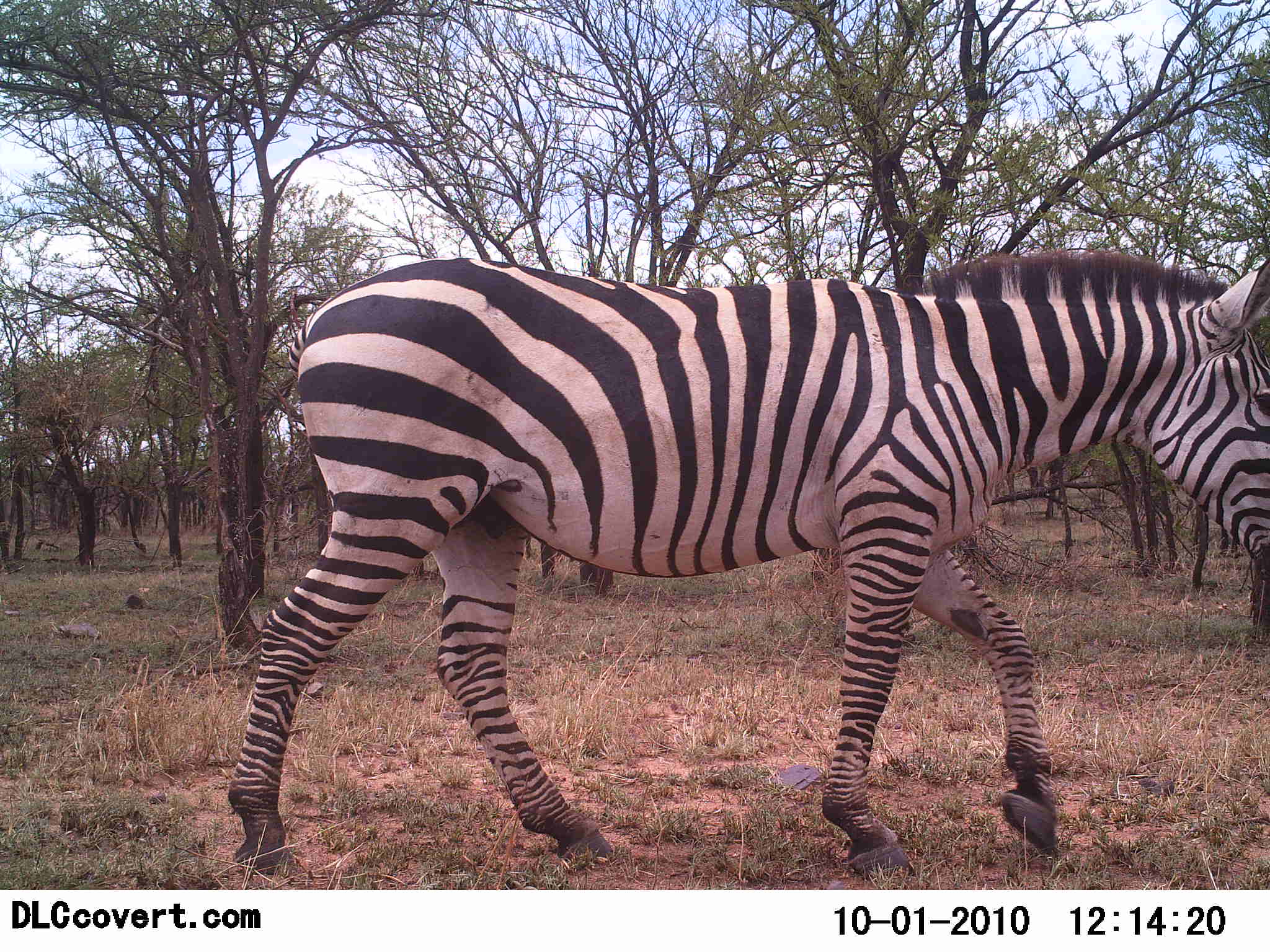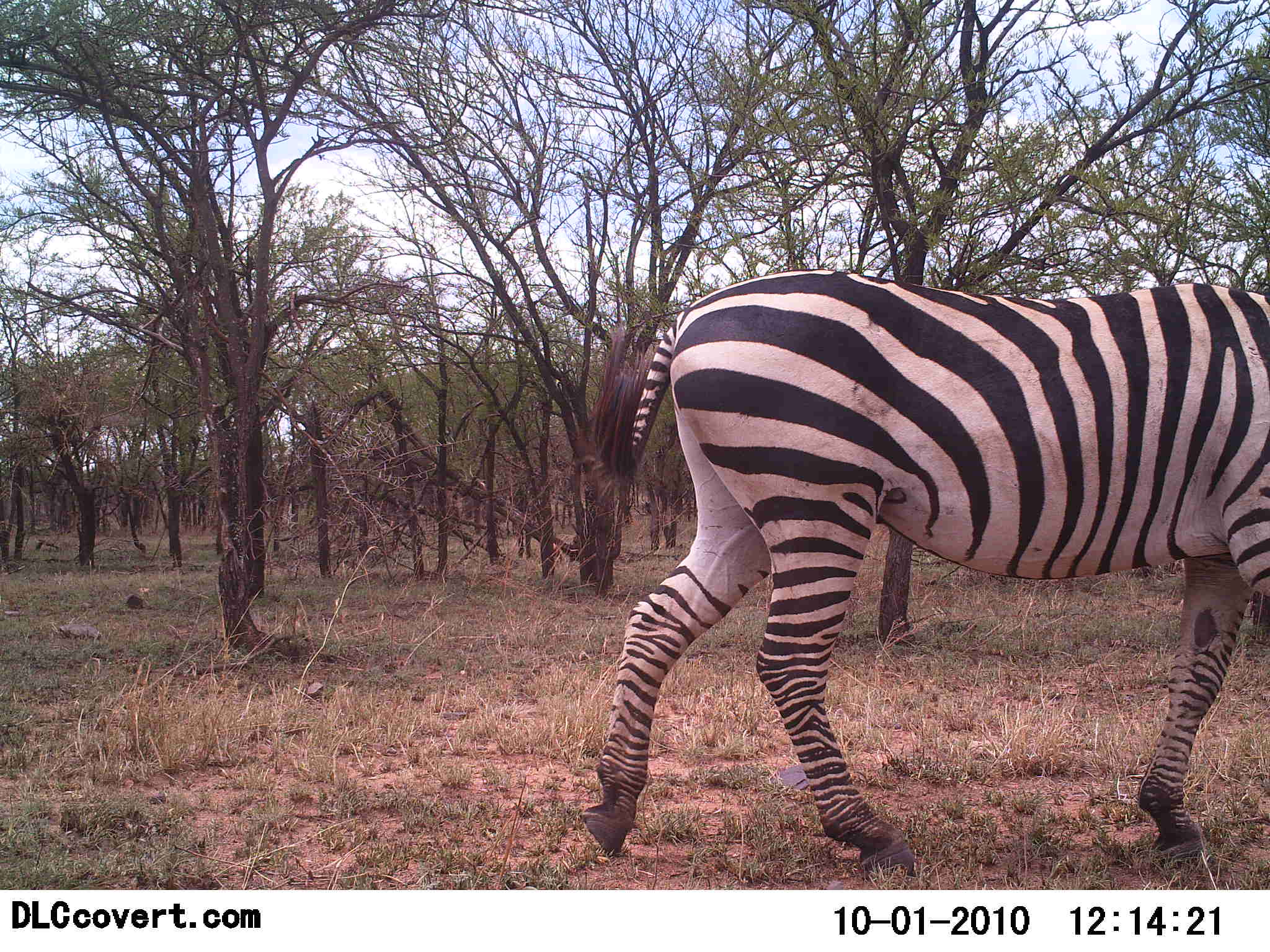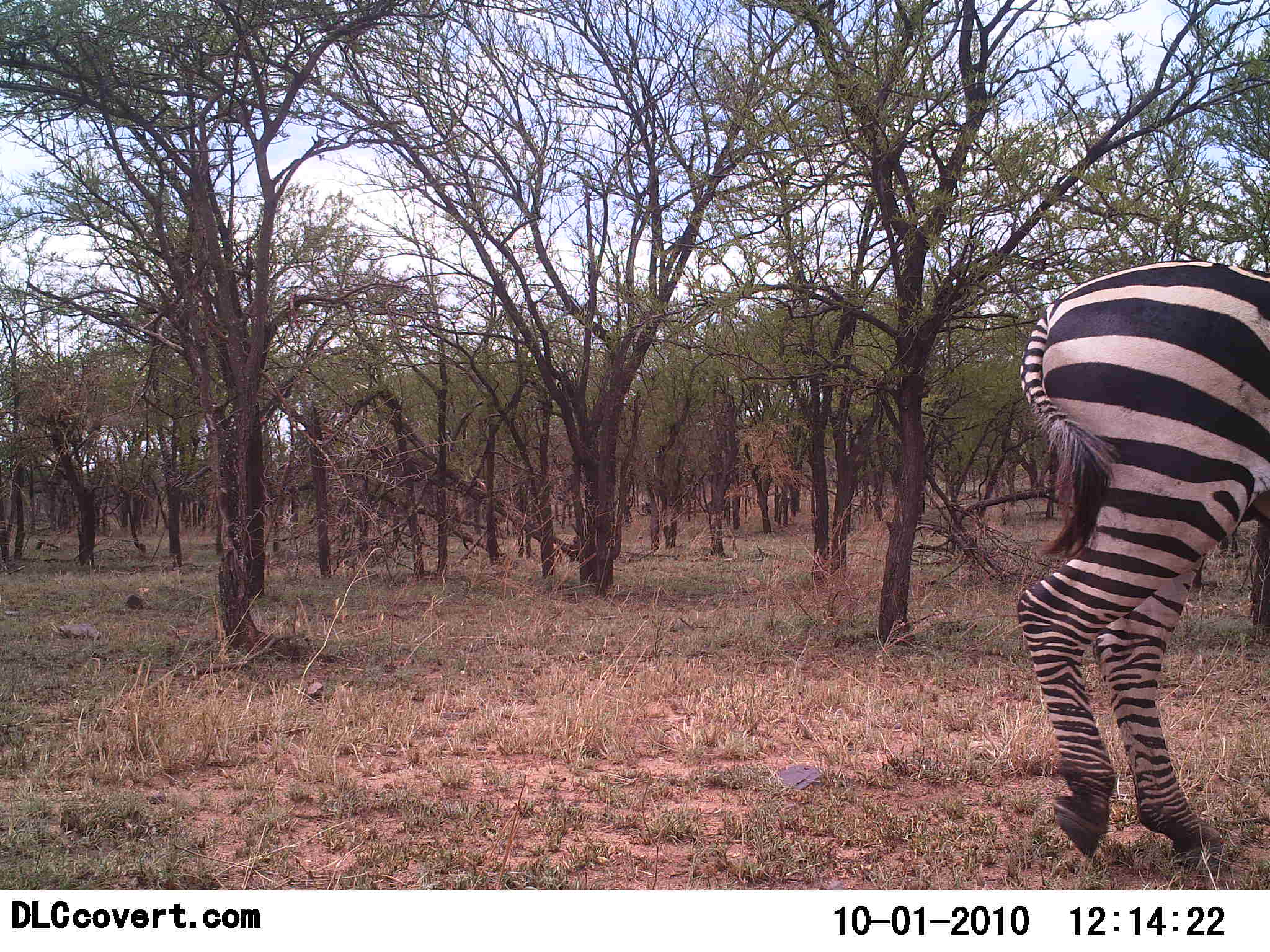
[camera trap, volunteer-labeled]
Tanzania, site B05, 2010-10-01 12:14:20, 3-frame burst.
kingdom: Animalia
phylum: Chordata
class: Mammalia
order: Perissodactyla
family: Equidae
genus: Equus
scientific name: Equus quagga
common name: plains zebra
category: zebra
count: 1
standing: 5%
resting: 0%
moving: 95%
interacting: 0%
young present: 0%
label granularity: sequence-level